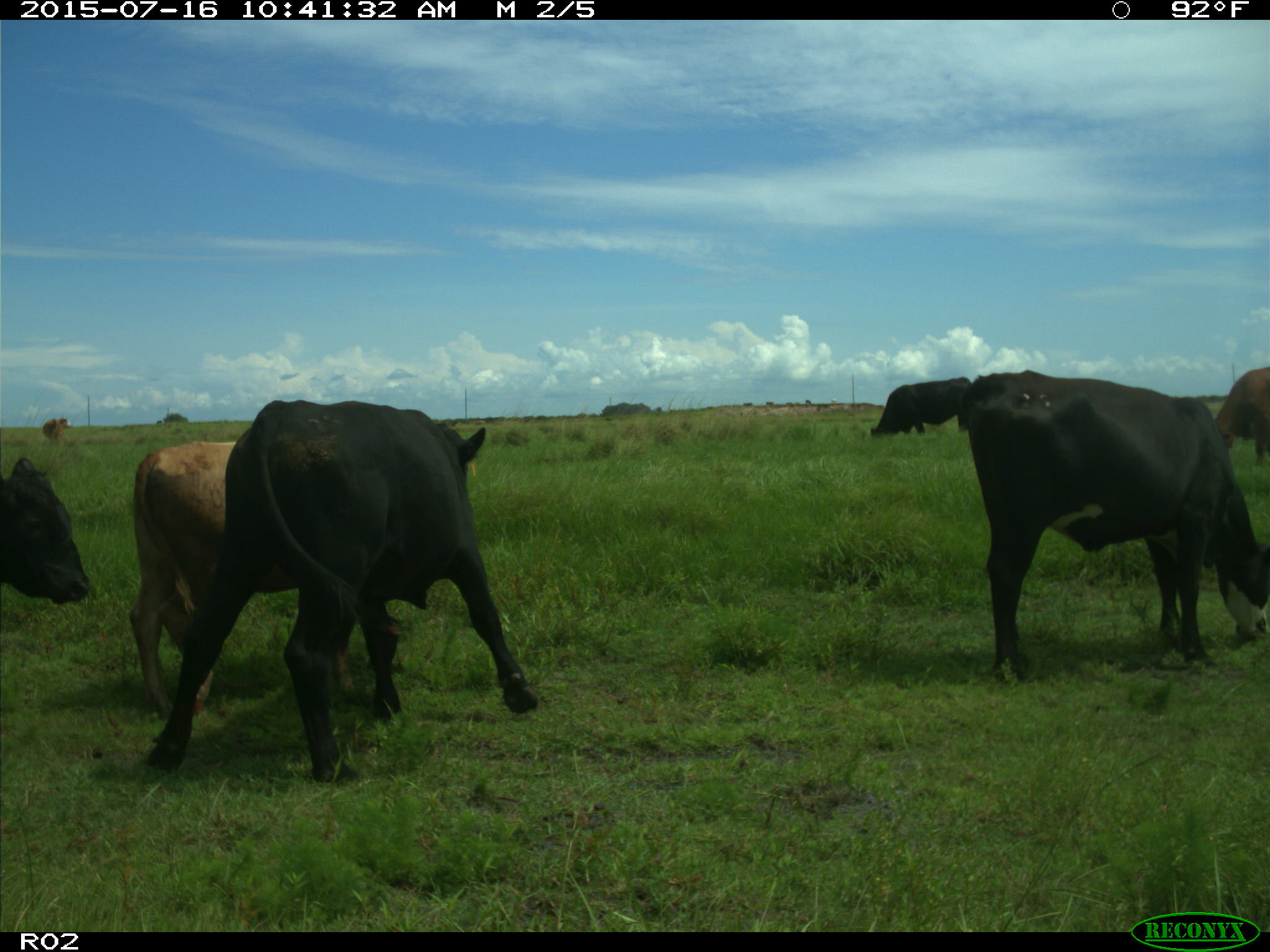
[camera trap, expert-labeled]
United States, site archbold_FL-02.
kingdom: Animalia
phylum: Chordata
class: Mammalia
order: Artiodactyla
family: Bovidae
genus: Bos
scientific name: Bos taurus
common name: domestic cow